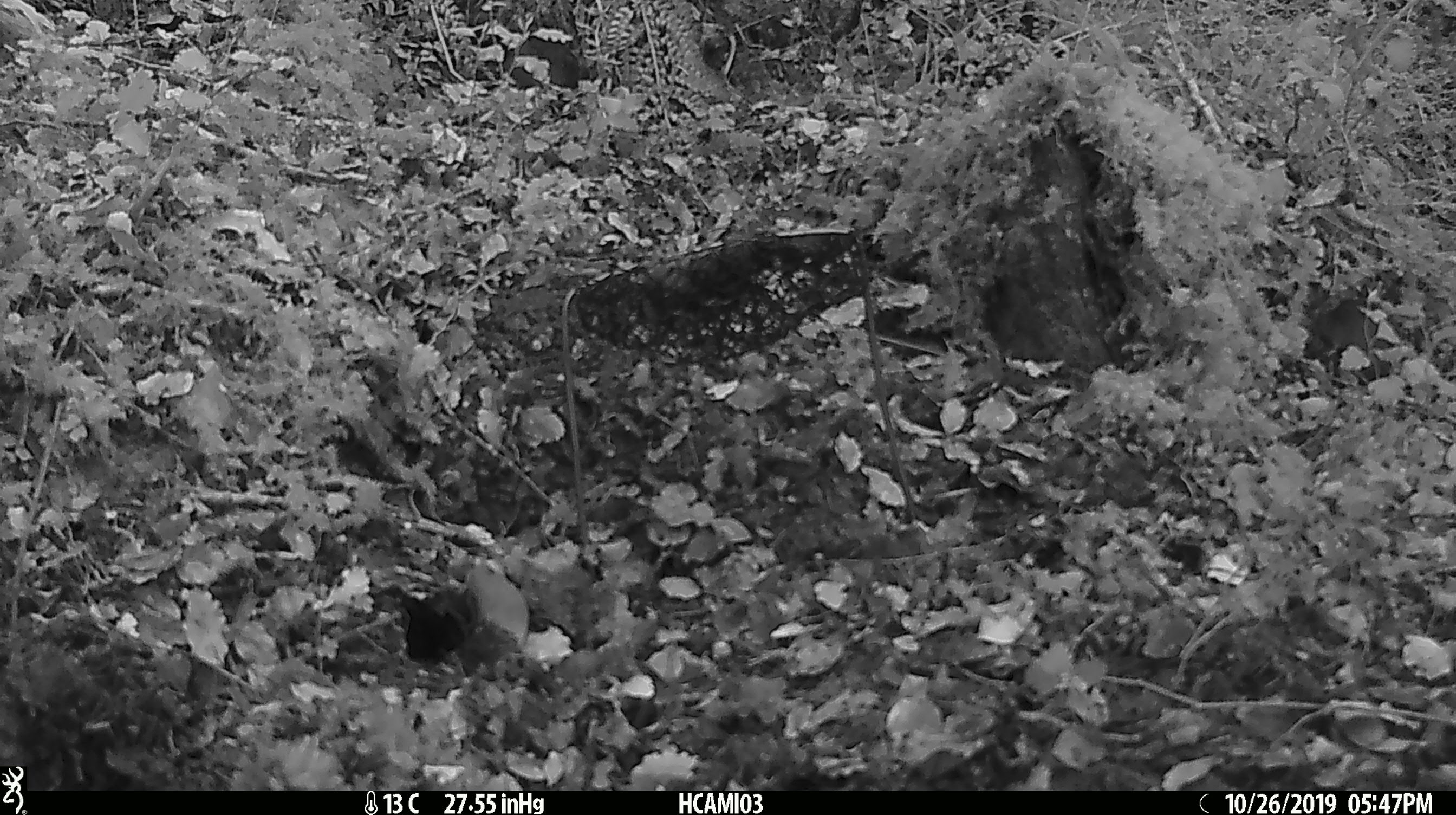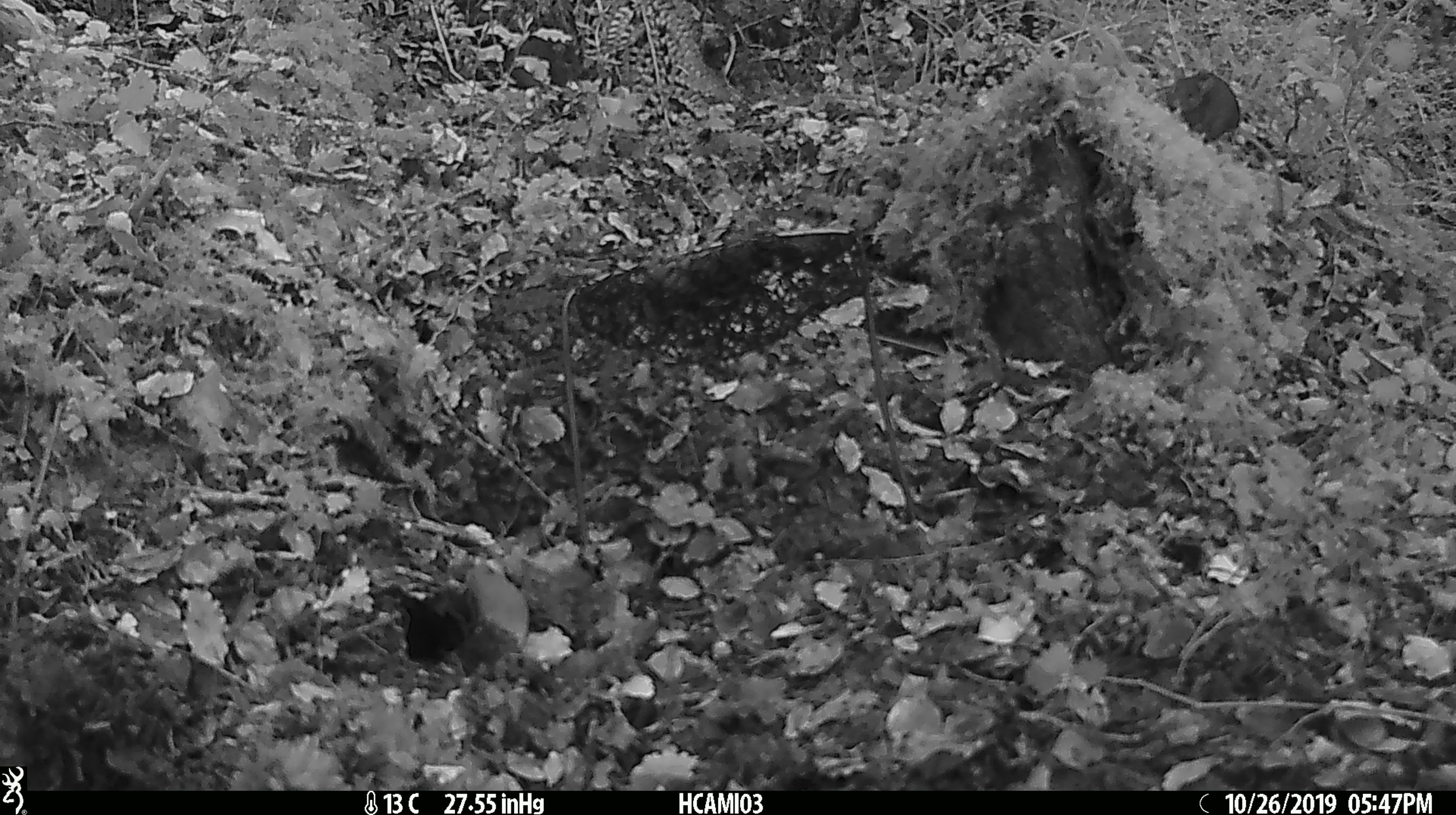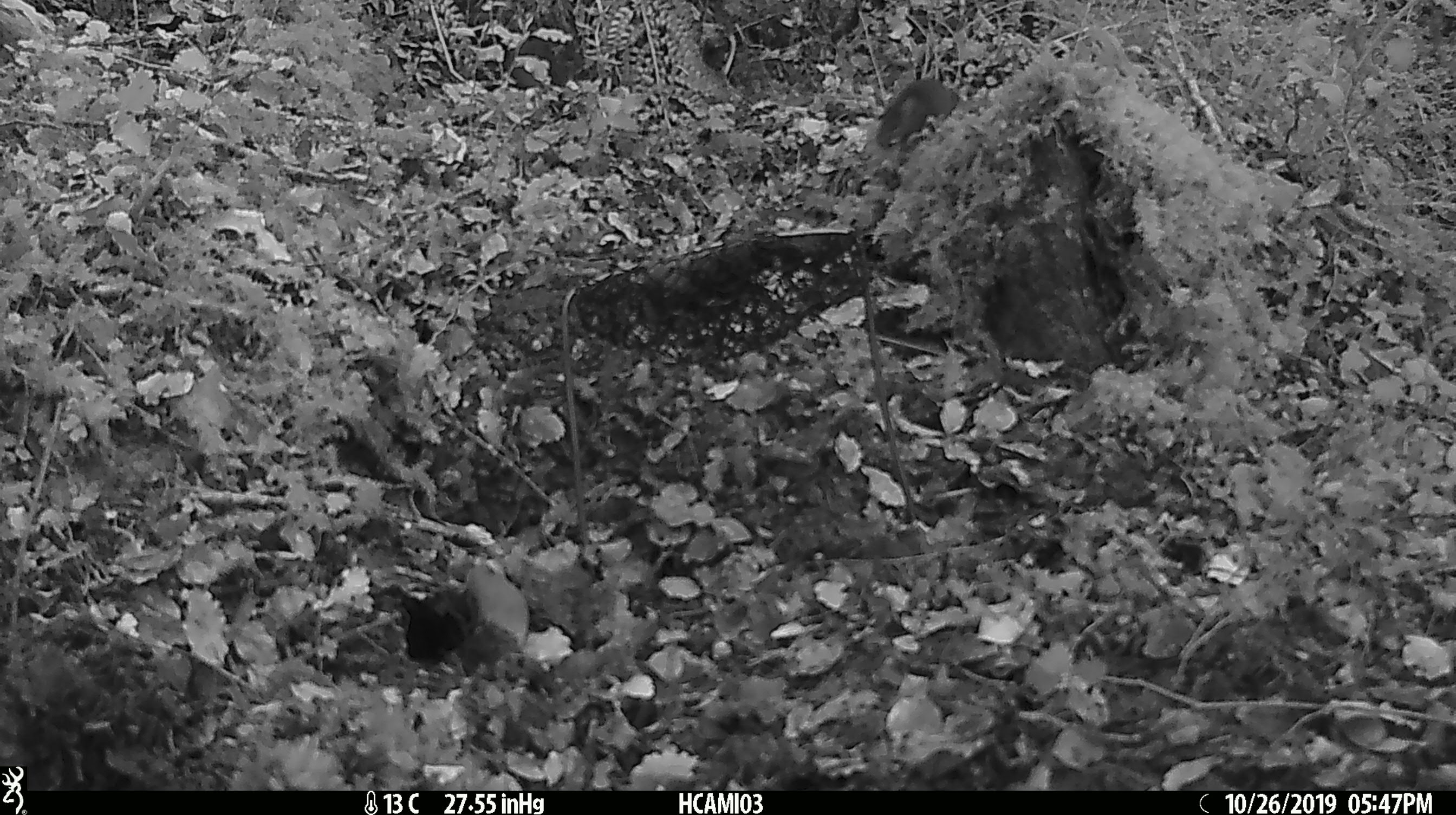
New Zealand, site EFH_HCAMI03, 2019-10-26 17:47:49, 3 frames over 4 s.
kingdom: Animalia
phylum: Chordata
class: Mammalia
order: Rodentia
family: Muridae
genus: Mus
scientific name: Mus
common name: mouse